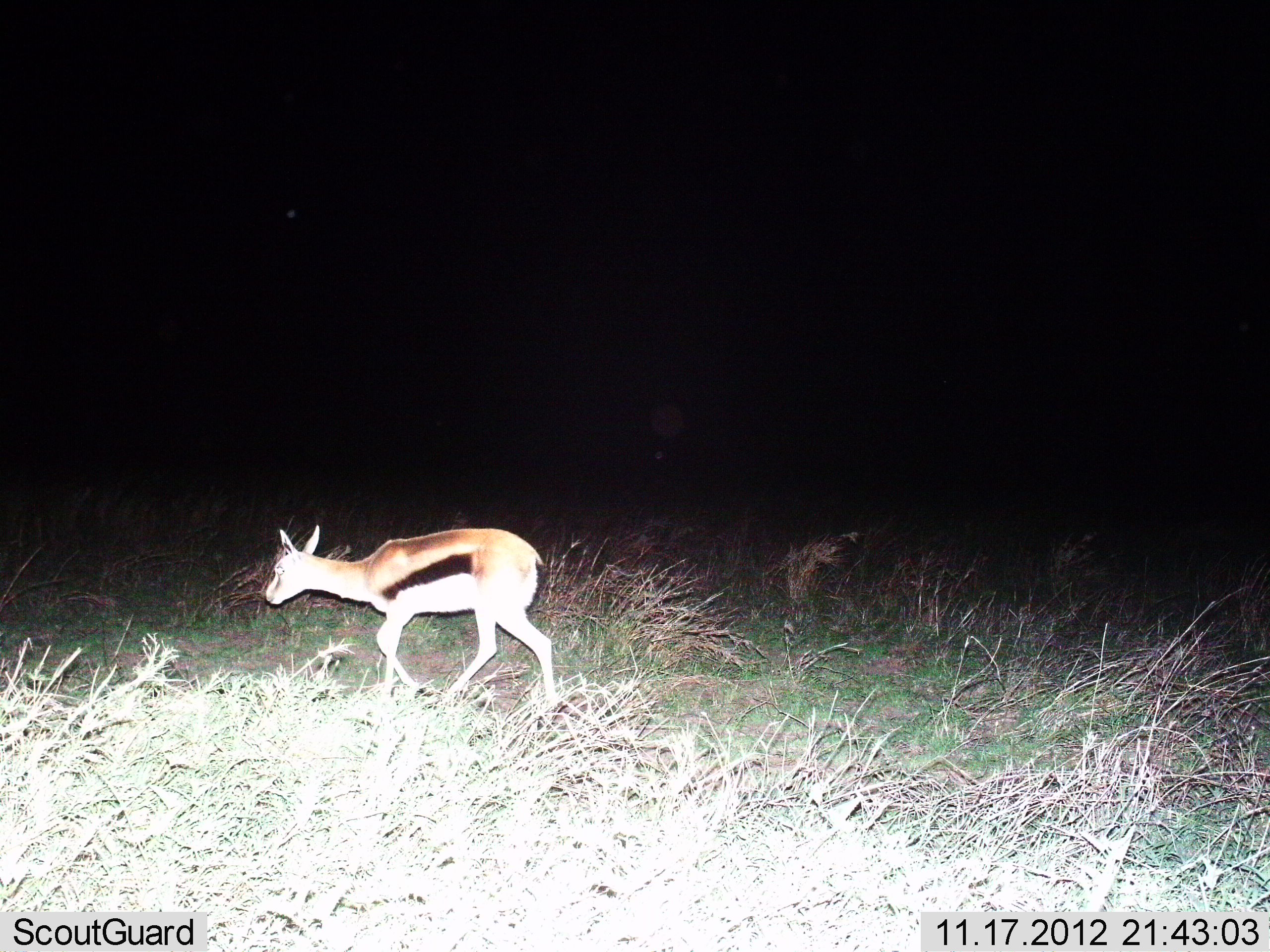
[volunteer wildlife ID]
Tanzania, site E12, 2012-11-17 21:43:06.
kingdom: Animalia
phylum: Chordata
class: Mammalia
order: Artiodactyla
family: Bovidae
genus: Eudorcas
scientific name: Eudorcas thomsonii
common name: thomson's gazelle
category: gazellethomsons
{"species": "gazellethomsons (thomson's gazelle) (Eudorcas thomsonii)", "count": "1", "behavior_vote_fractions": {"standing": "10%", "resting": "0%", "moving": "90%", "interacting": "0%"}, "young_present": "0%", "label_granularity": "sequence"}